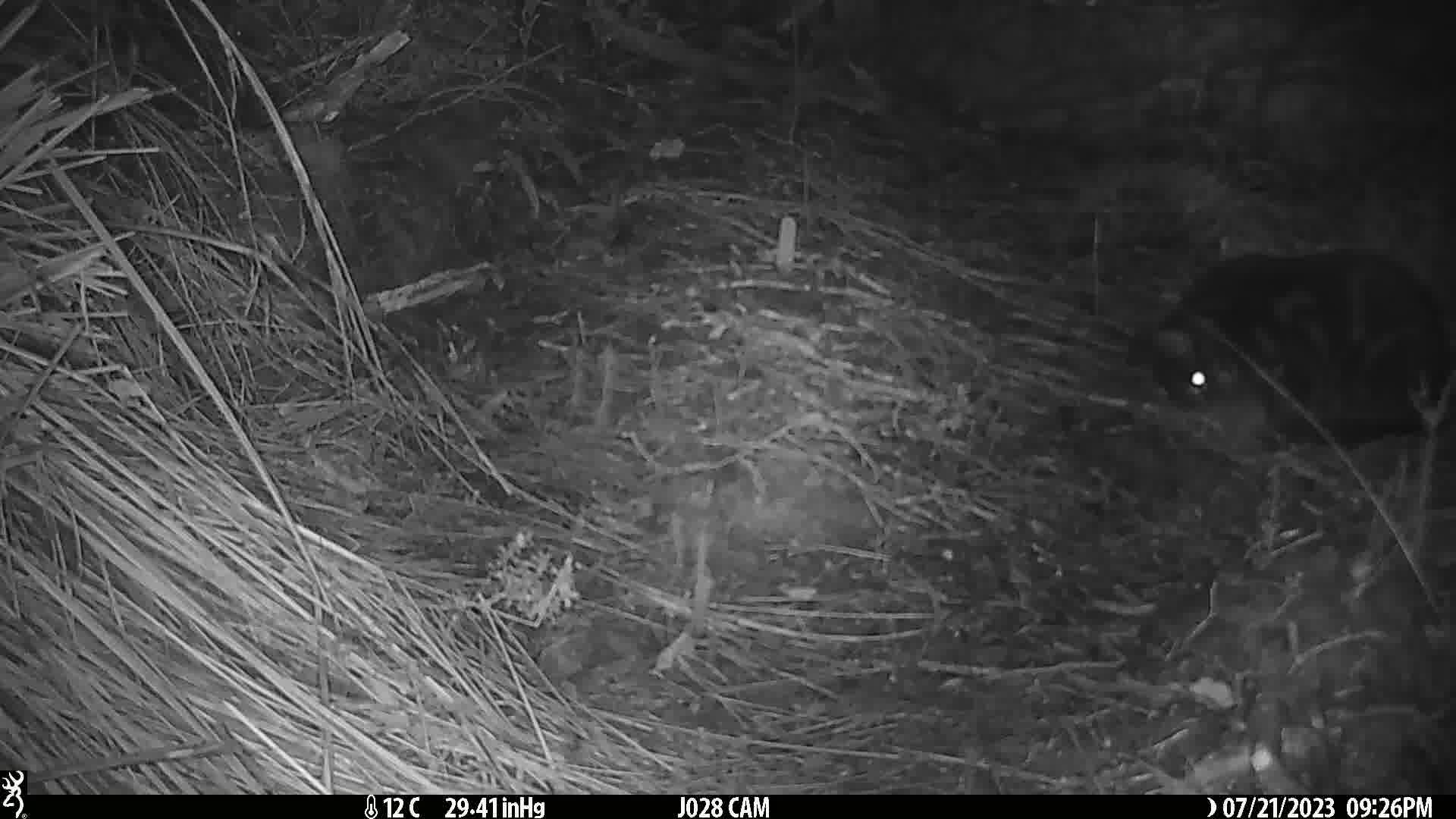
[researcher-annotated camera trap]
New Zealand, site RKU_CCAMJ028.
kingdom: Animalia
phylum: Chordata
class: Mammalia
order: Carnivora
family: Felidae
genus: Felis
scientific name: Felis catus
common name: domestic cat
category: cat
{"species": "cat (domestic cat) (Felis catus)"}